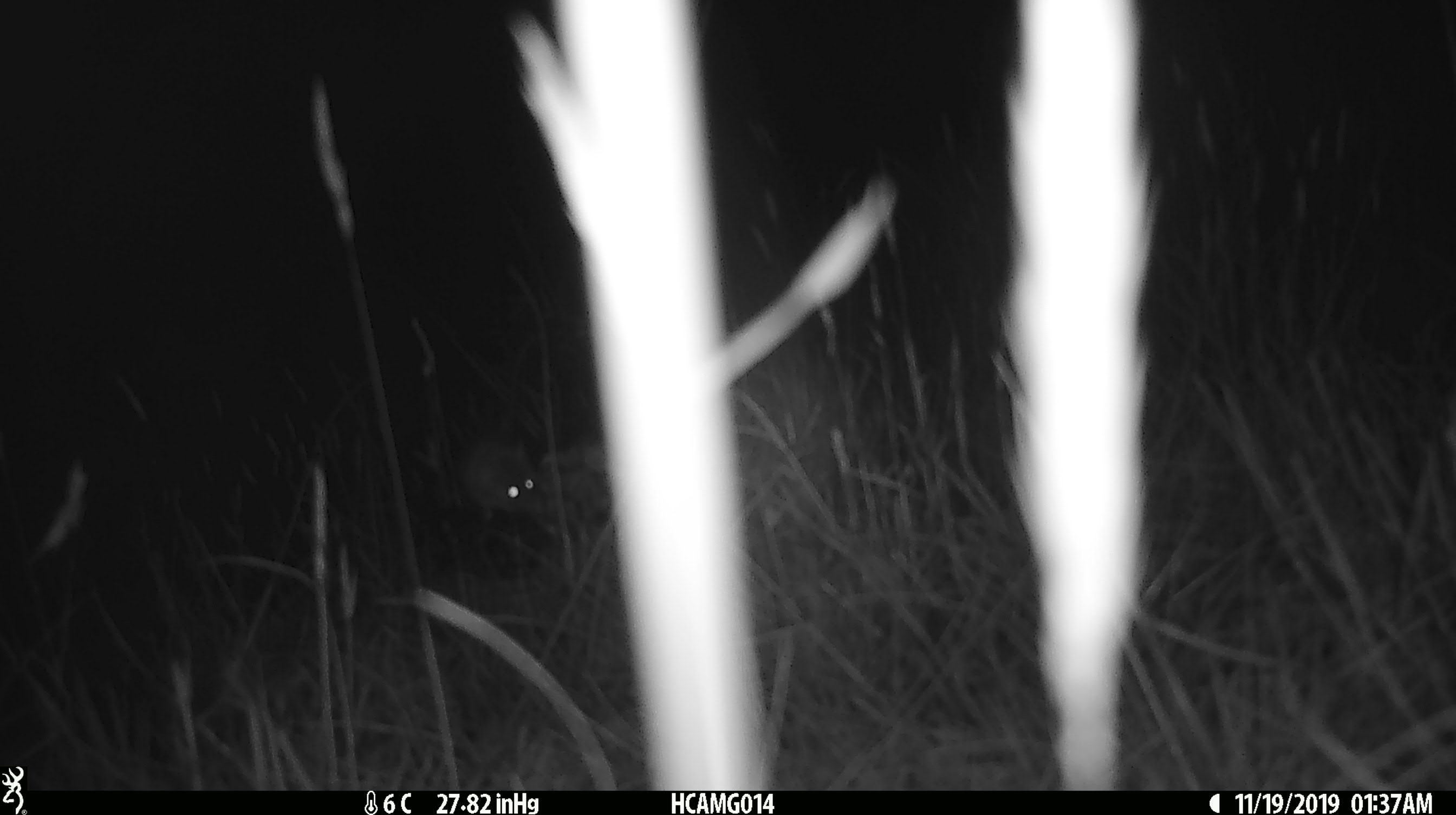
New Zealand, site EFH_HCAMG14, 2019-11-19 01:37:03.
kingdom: Animalia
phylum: Chordata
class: Mammalia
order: Rodentia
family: Muridae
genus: Mus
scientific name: Mus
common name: mouse